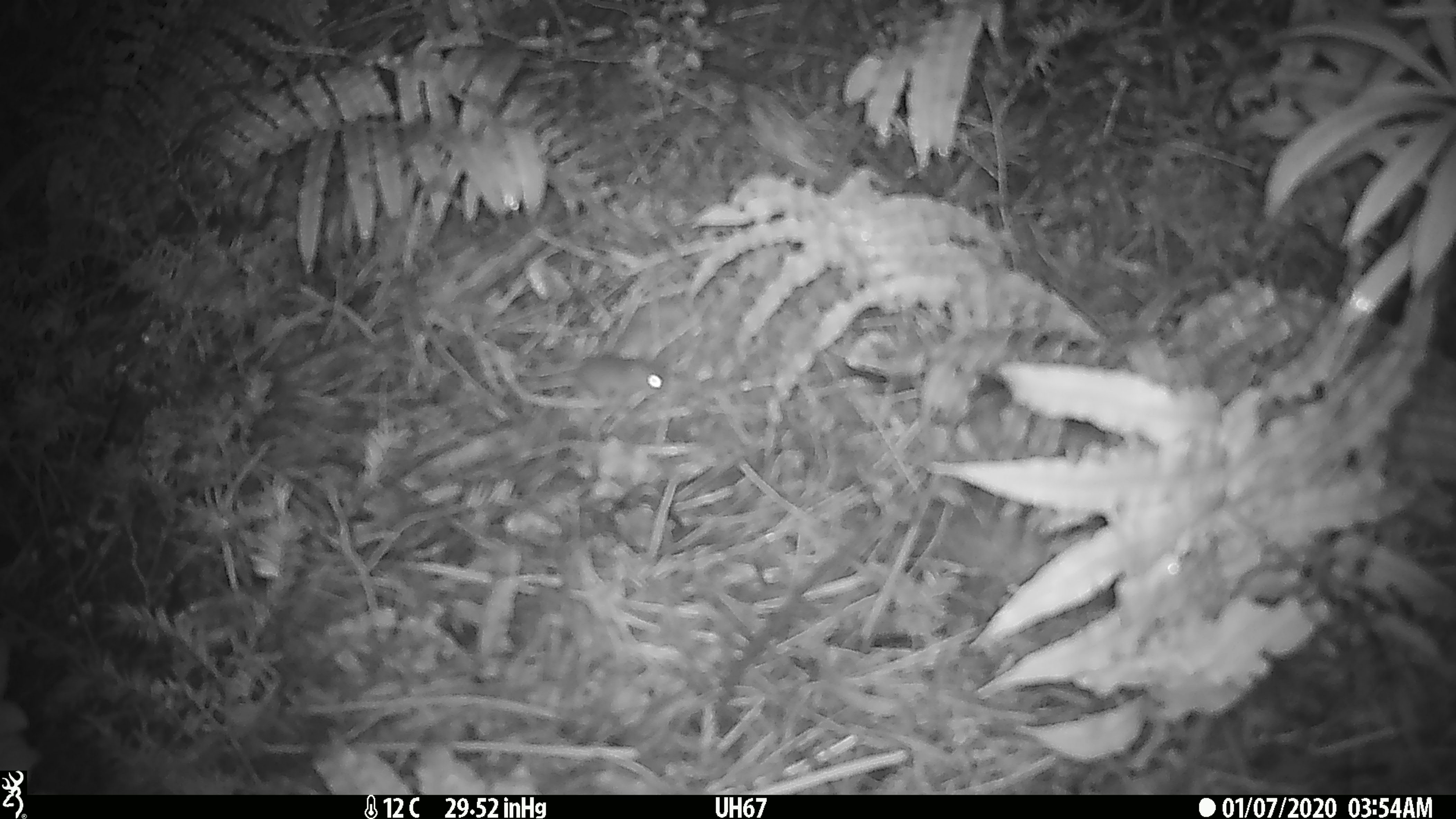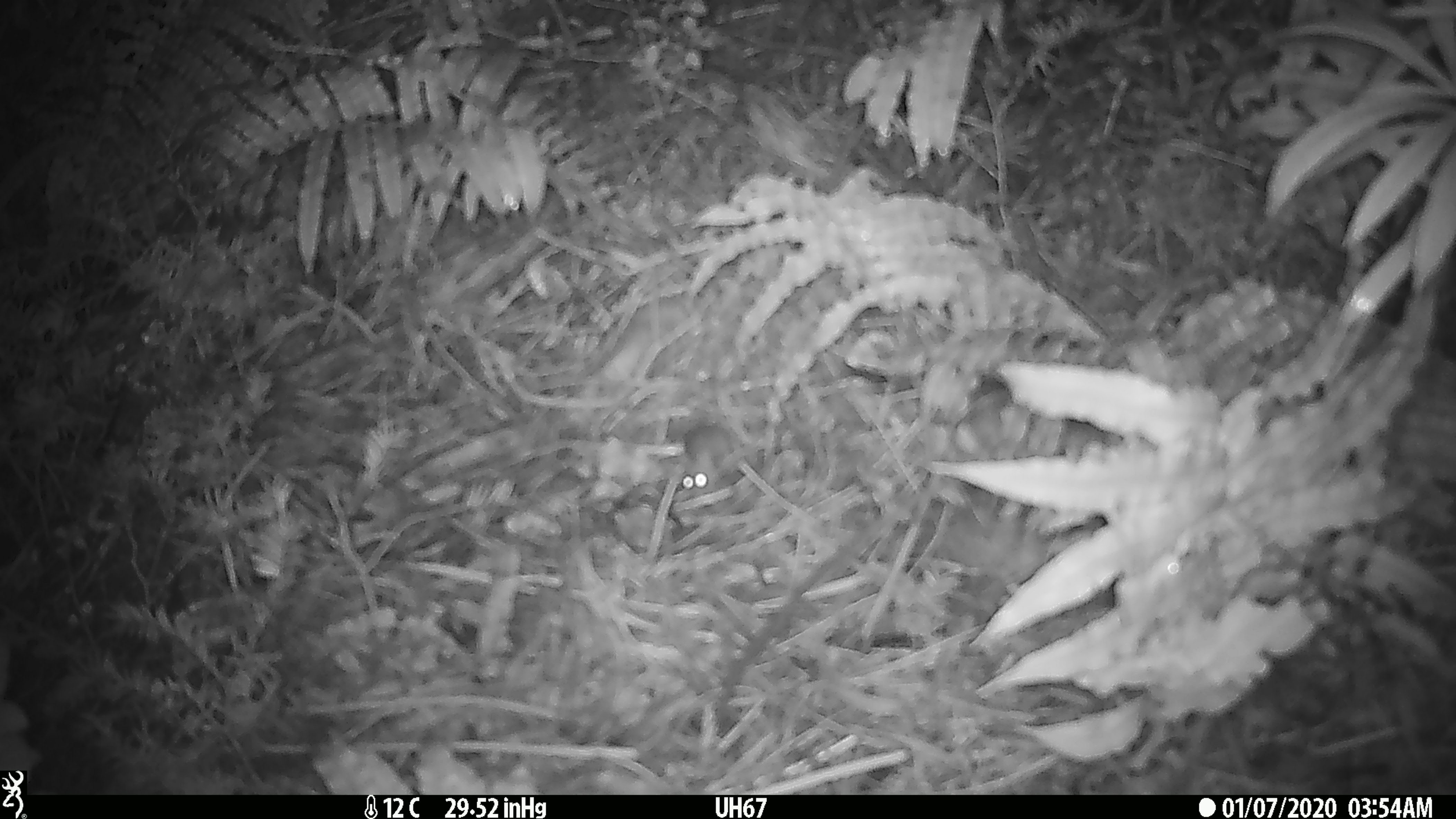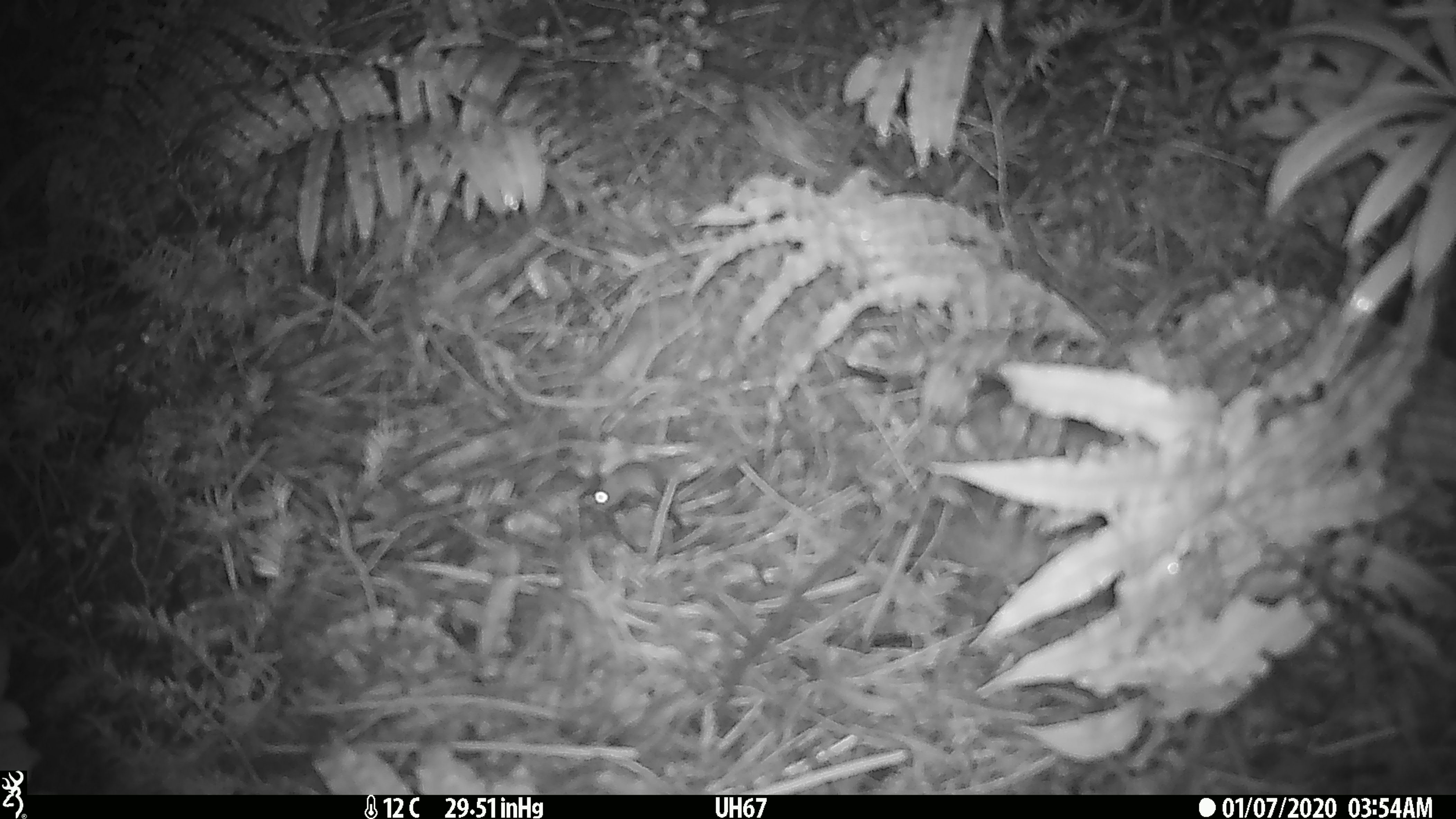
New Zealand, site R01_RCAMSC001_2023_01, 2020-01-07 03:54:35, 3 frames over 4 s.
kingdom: Animalia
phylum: Chordata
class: Mammalia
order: Rodentia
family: Muridae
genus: Mus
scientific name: Mus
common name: mouse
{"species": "mouse (Mus)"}